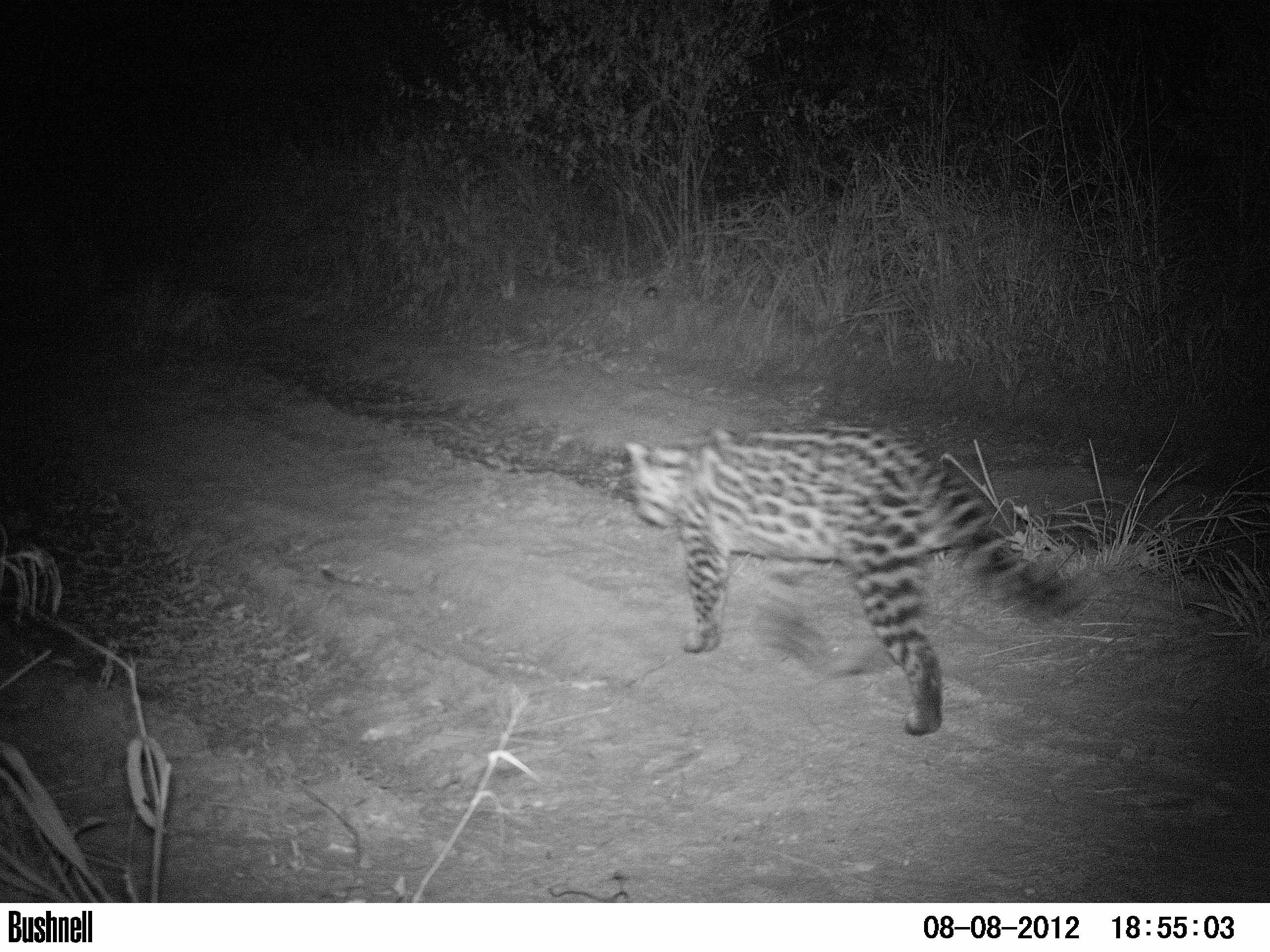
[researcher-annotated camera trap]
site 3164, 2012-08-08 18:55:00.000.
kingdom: Animalia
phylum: Chordata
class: Mammalia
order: Carnivora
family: Felidae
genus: Leopardus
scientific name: Leopardus pardalis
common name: ocelot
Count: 1.